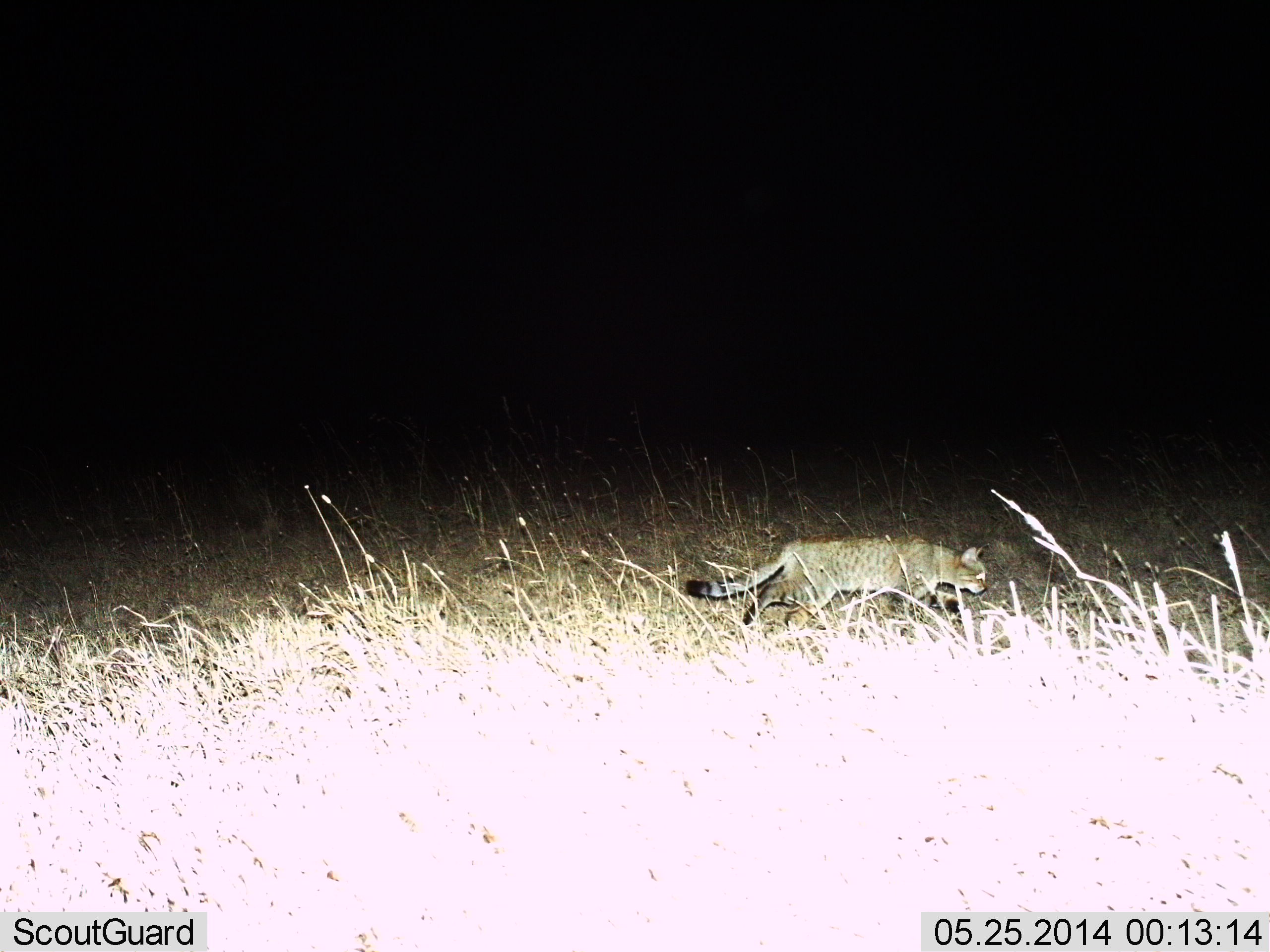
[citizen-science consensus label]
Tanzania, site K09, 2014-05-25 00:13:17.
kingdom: Animalia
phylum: Chordata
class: Mammalia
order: Carnivora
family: Felidae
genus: Felis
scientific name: Felis lybica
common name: african wild cat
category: wildcat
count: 1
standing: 0%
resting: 0%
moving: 100%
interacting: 0%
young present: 0%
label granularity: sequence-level